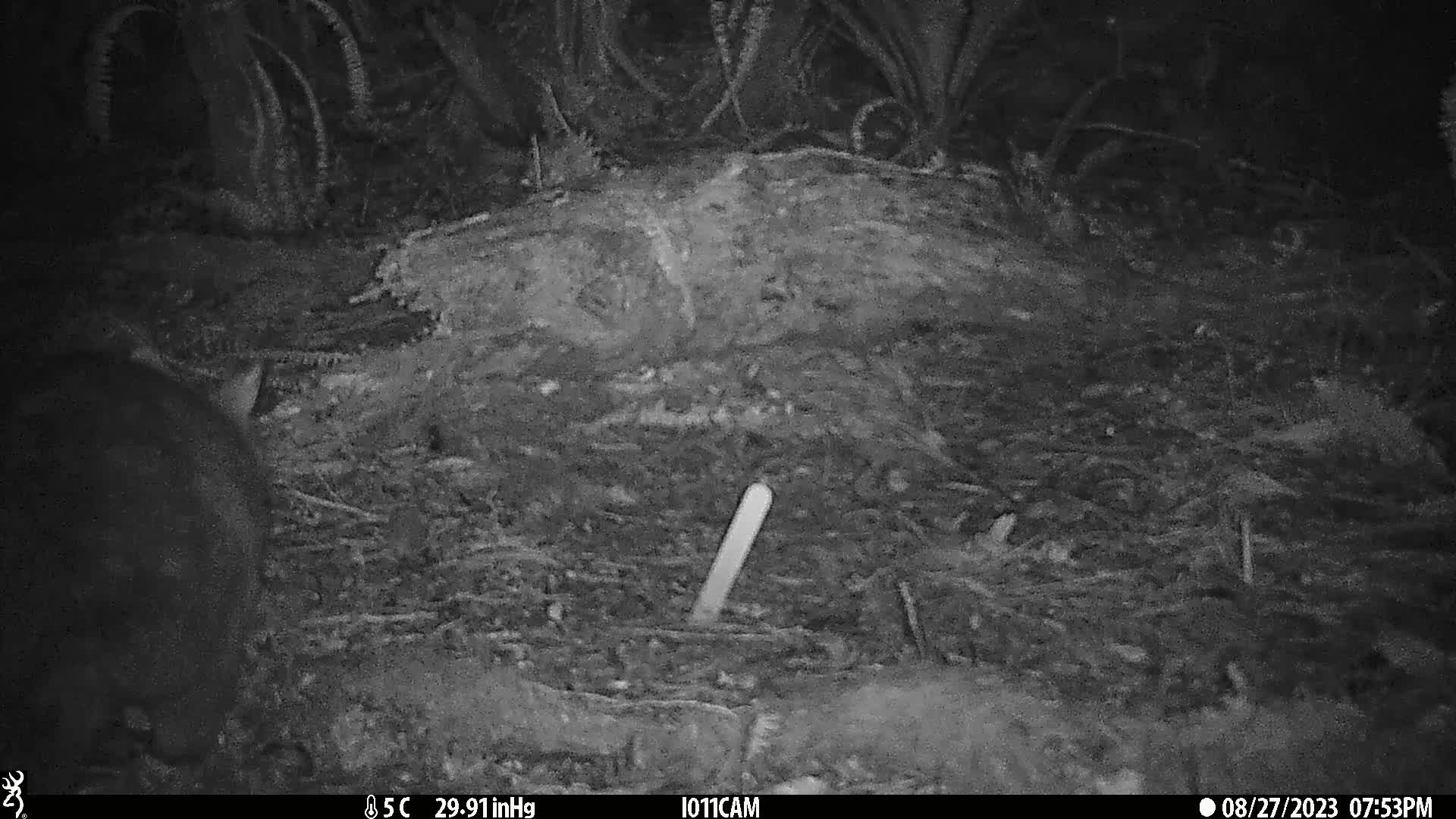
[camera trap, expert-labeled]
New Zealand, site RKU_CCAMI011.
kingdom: Animalia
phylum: Chordata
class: Mammalia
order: Diprotodontia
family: Phalangeridae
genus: Trichosurus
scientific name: Trichosurus vulpecula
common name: common brushtail possum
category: possum